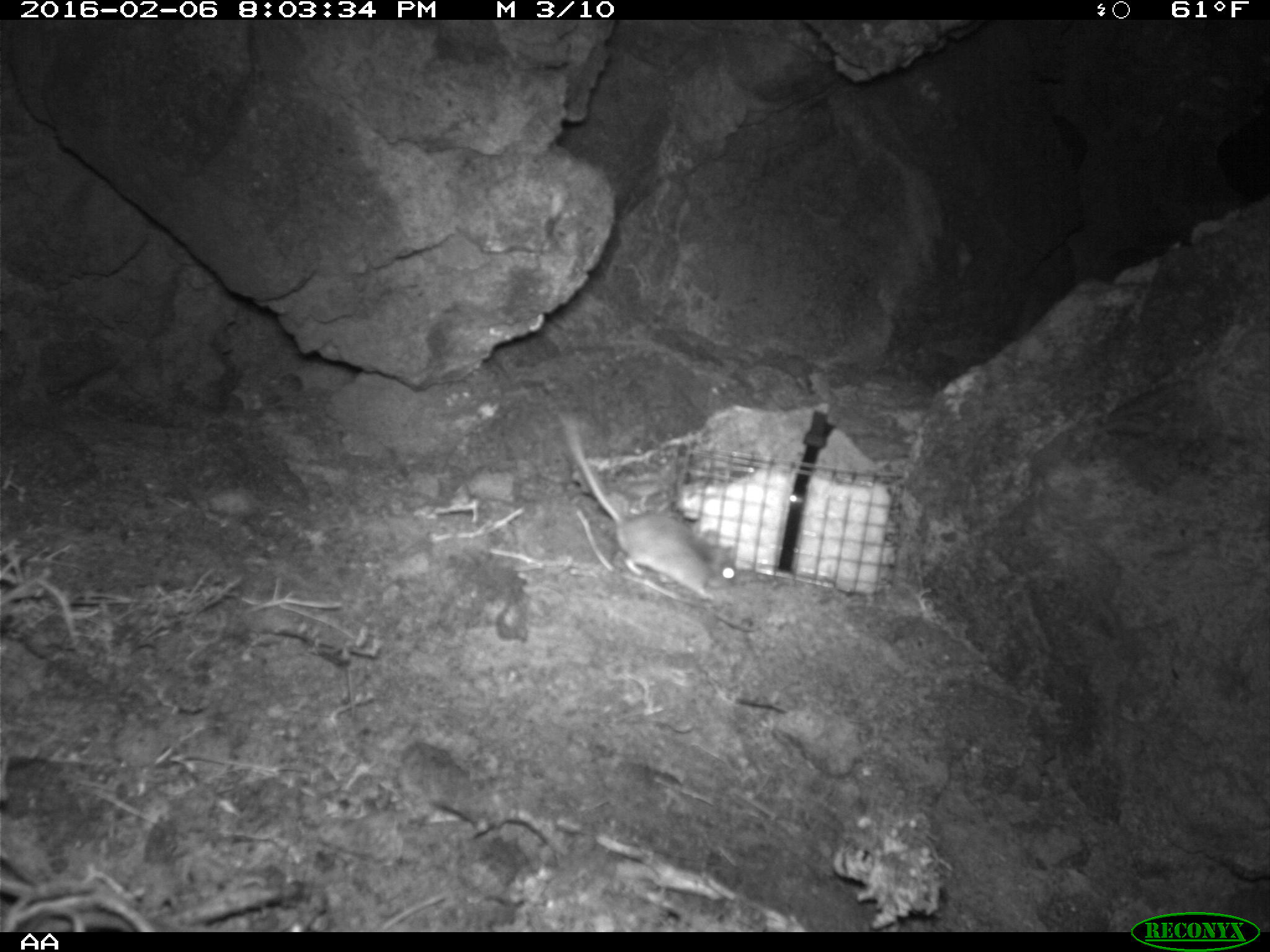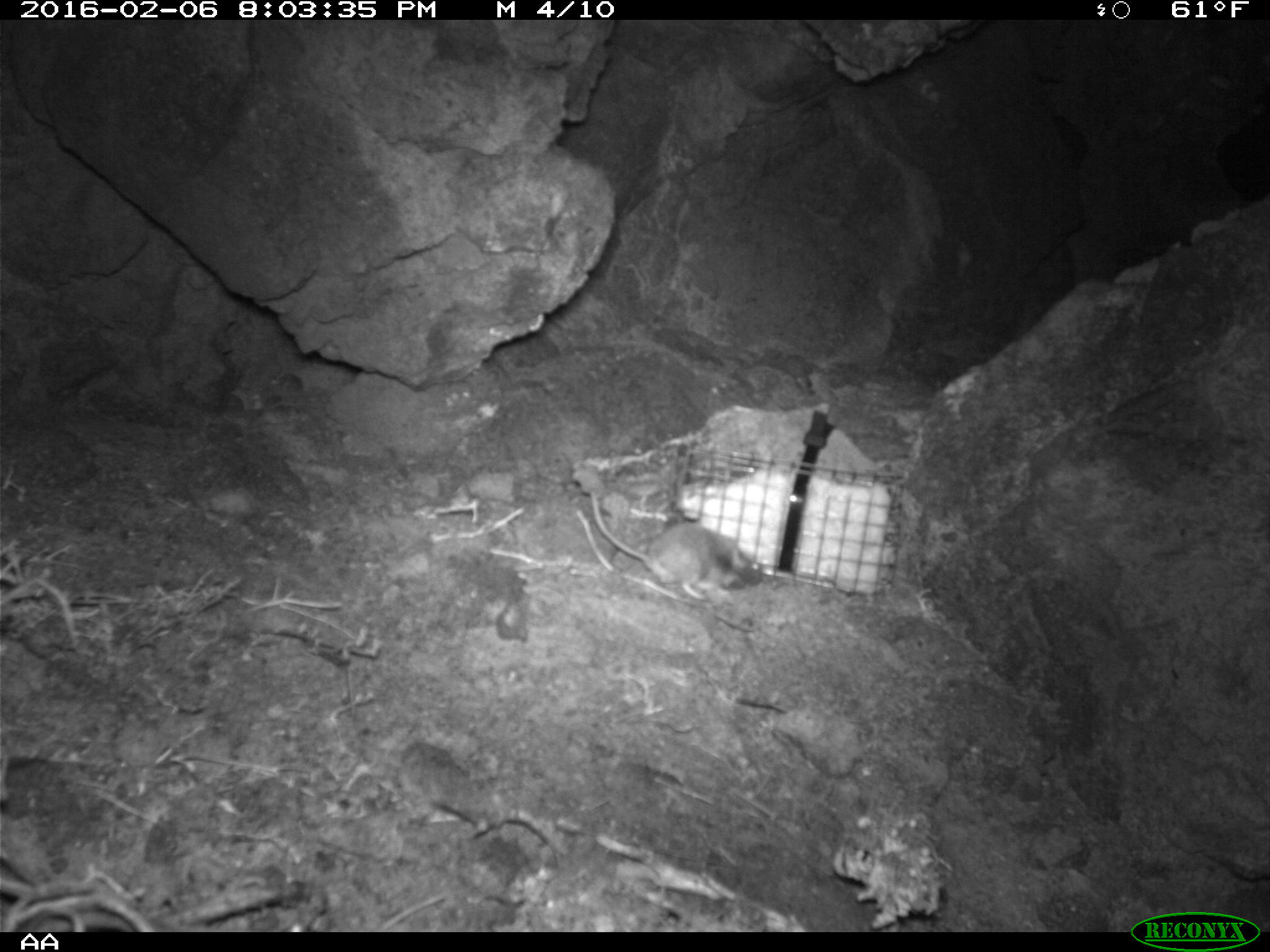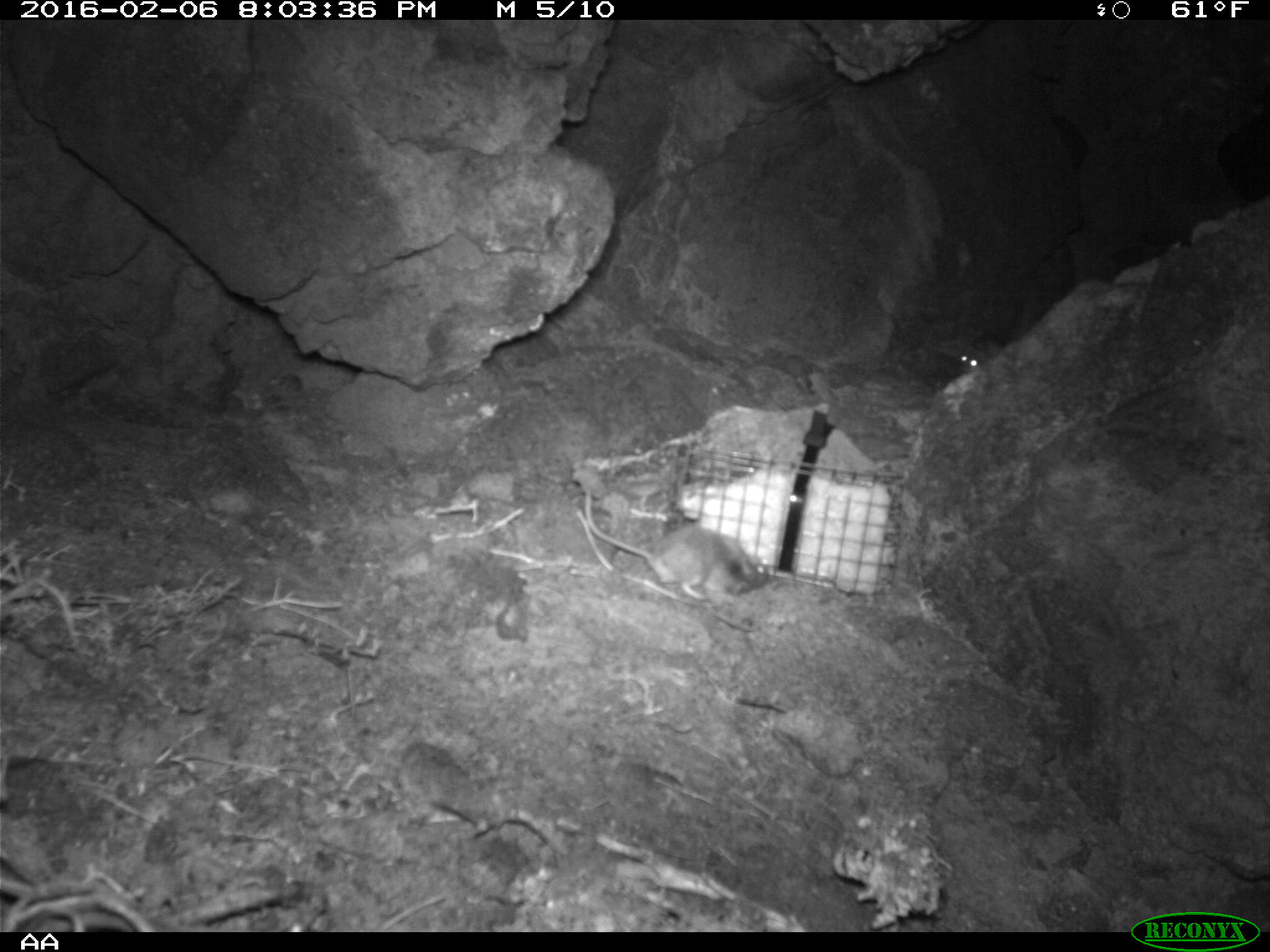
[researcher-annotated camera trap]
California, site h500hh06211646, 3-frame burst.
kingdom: Animalia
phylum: Chordata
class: Mammalia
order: Rodentia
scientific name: Rodentia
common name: rodent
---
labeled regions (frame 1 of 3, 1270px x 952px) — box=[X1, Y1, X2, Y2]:
rodent: box=[557, 410, 740, 602]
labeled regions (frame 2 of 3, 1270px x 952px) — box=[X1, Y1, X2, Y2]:
rodent: box=[591, 491, 764, 600]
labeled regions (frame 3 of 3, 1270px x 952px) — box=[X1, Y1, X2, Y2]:
rodent: box=[582, 489, 769, 607]; box=[957, 333, 1007, 372]